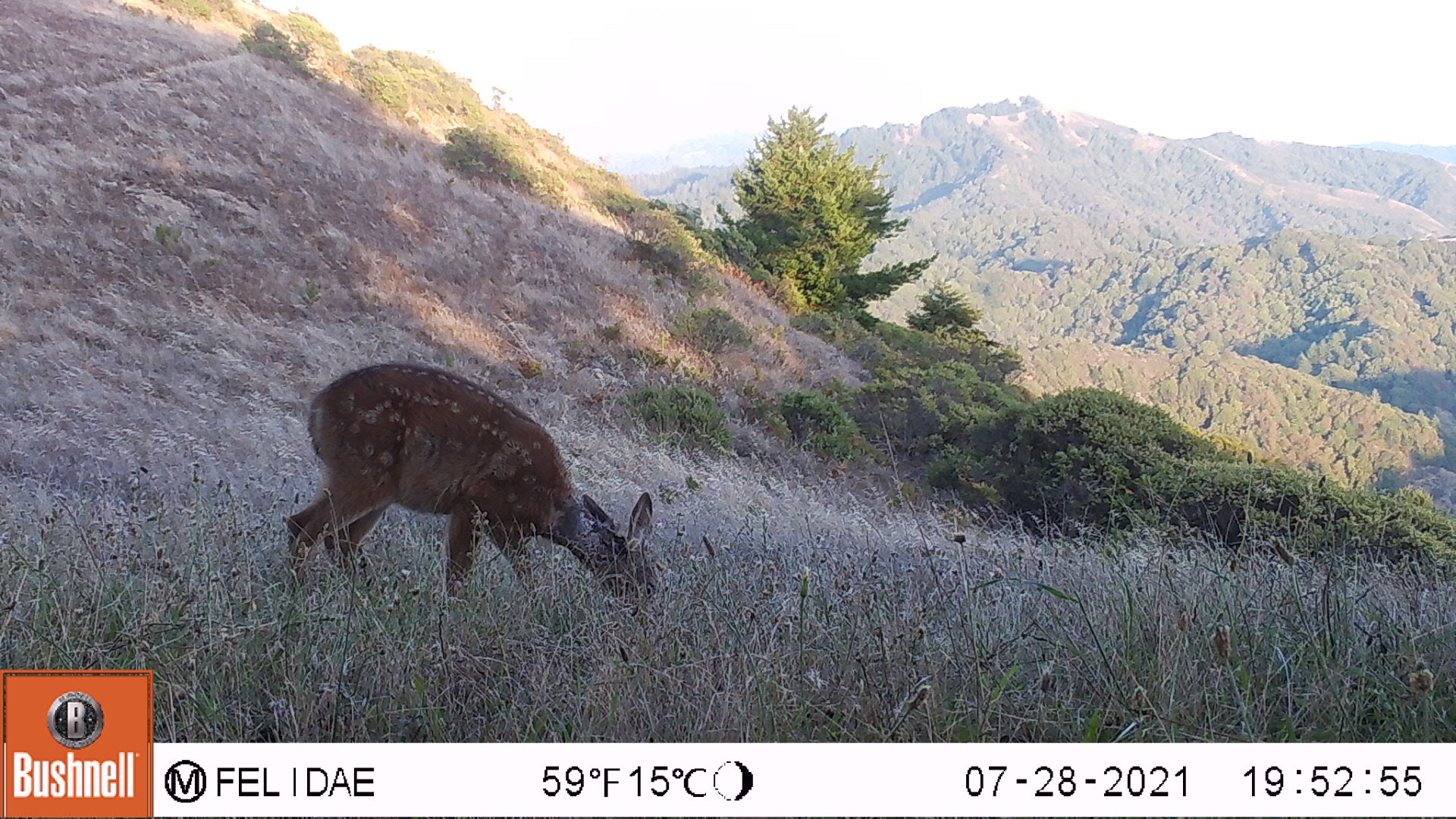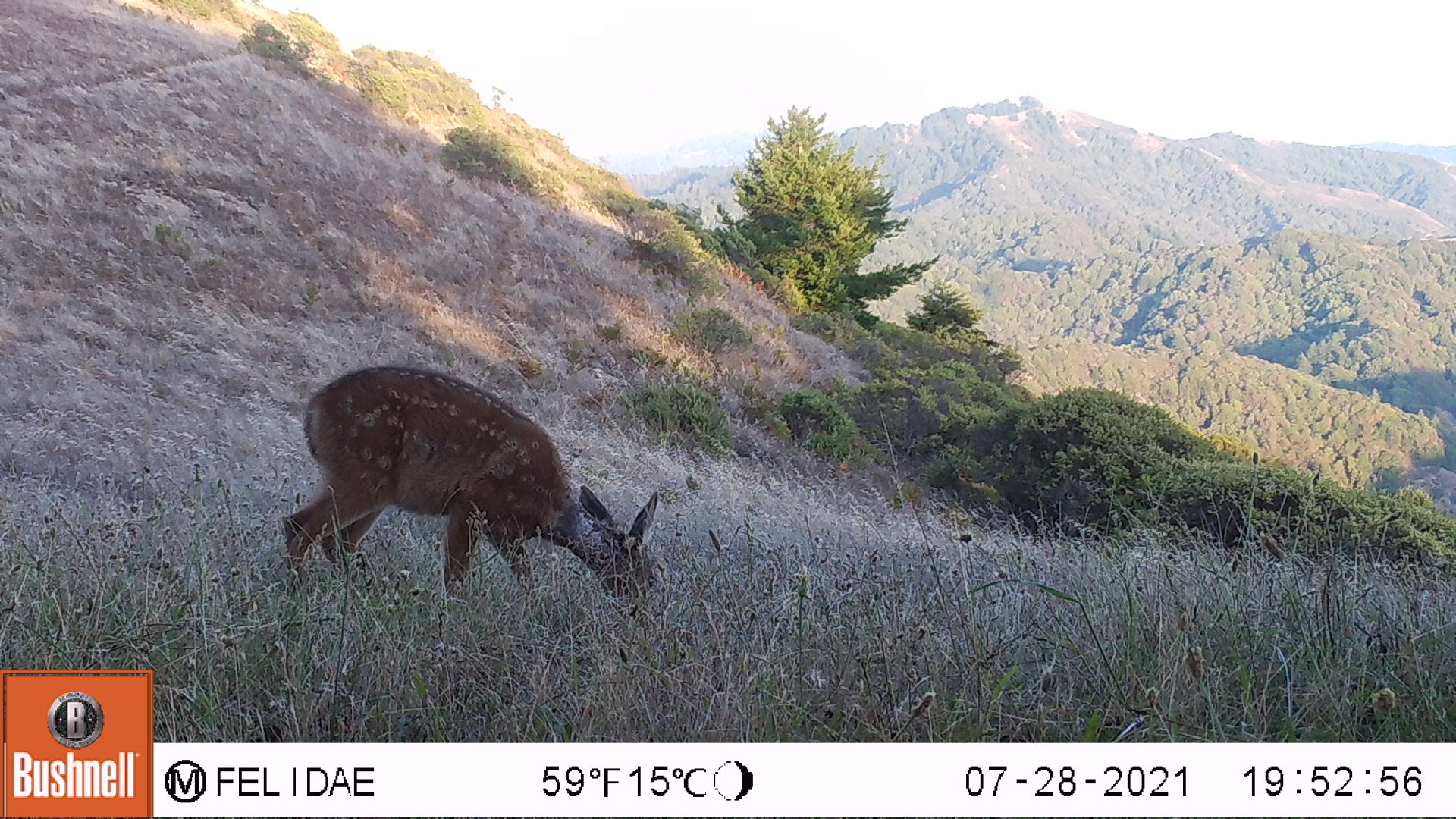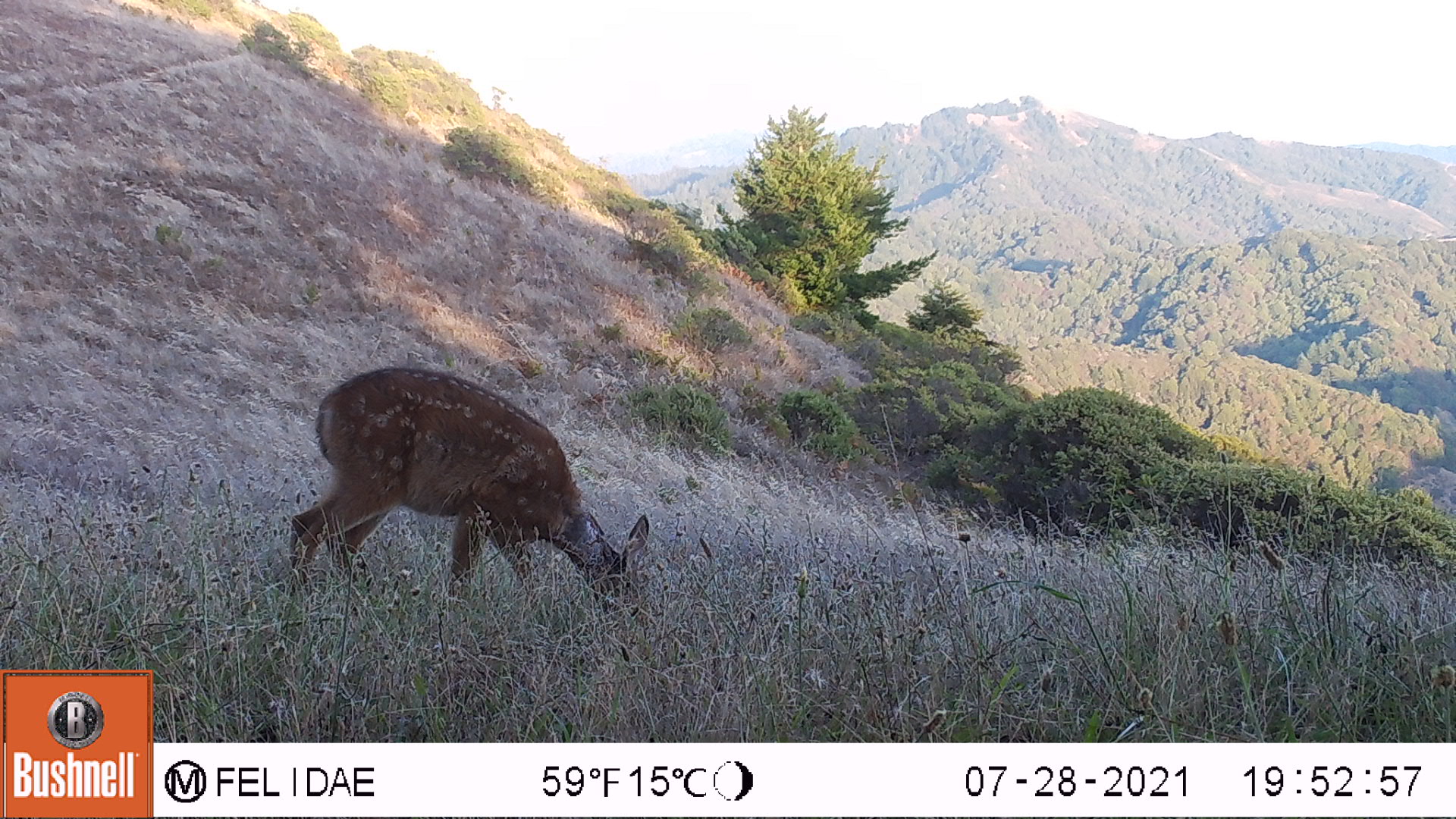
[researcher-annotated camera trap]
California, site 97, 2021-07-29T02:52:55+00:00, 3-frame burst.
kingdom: Animalia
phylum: Chordata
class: Mammalia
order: Artiodactyla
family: Cervidae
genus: Odocoileus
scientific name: Odocoileus hemionus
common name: mule deer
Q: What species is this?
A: Mule deer (Odocoileus hemionus).